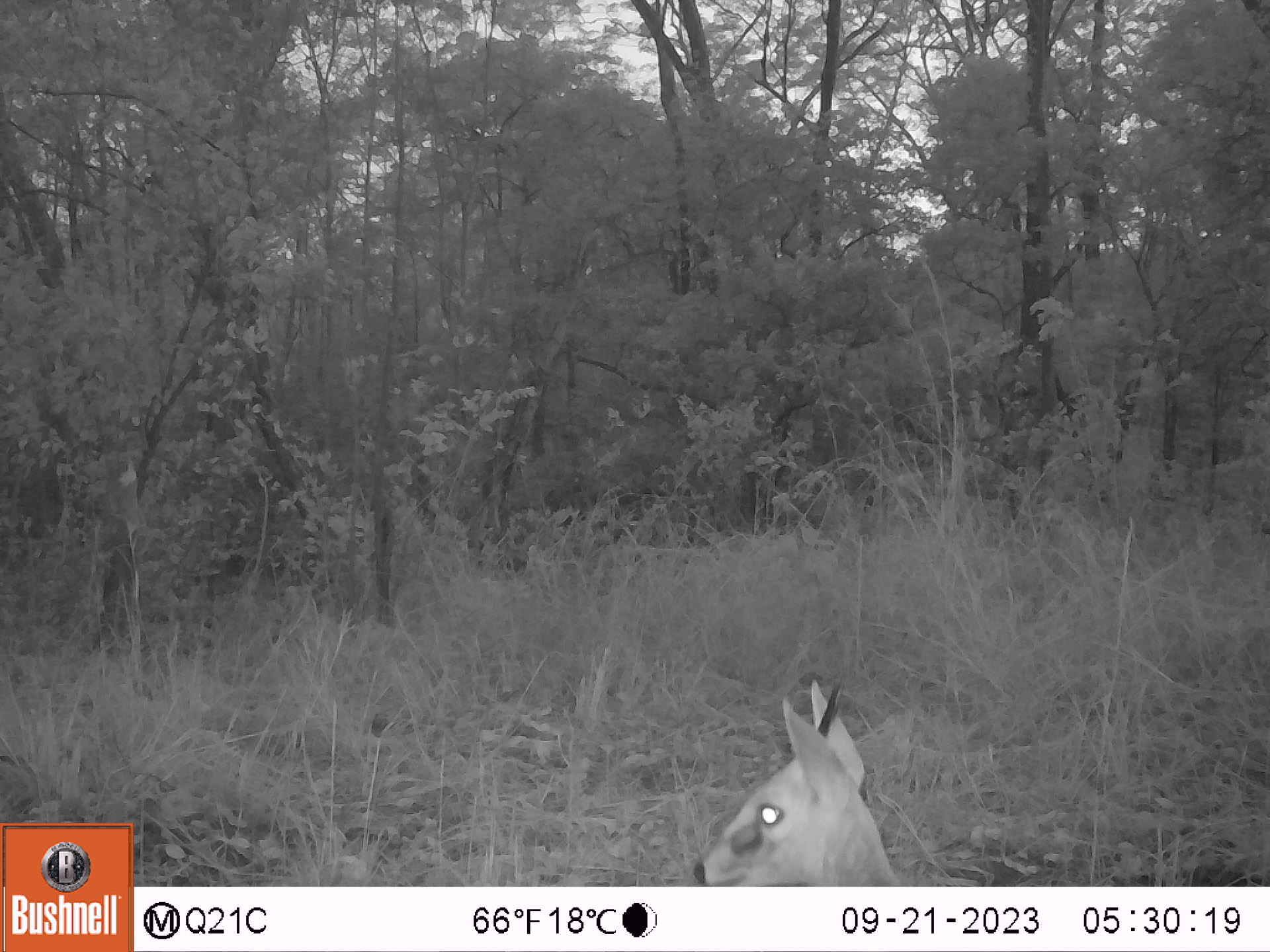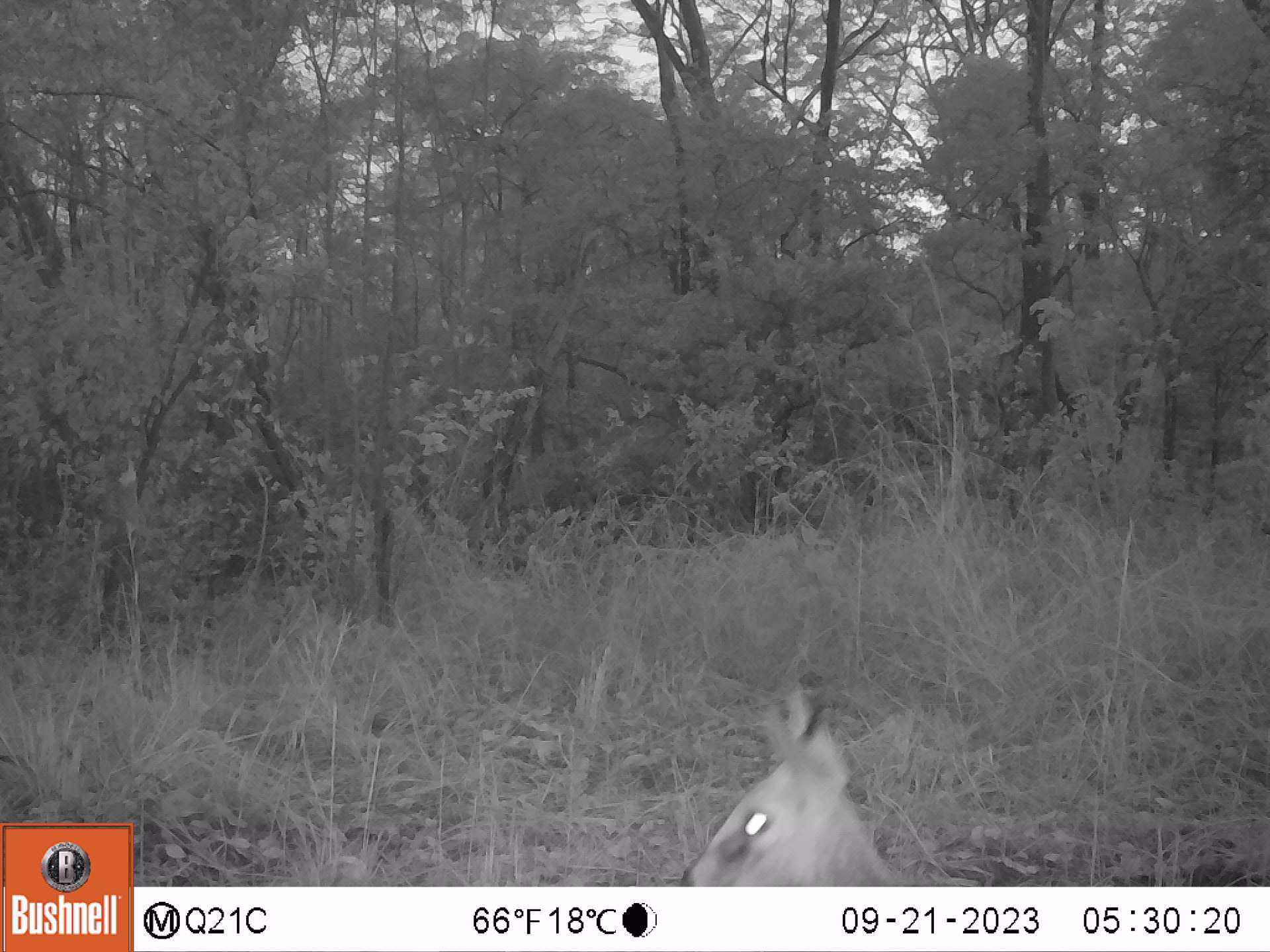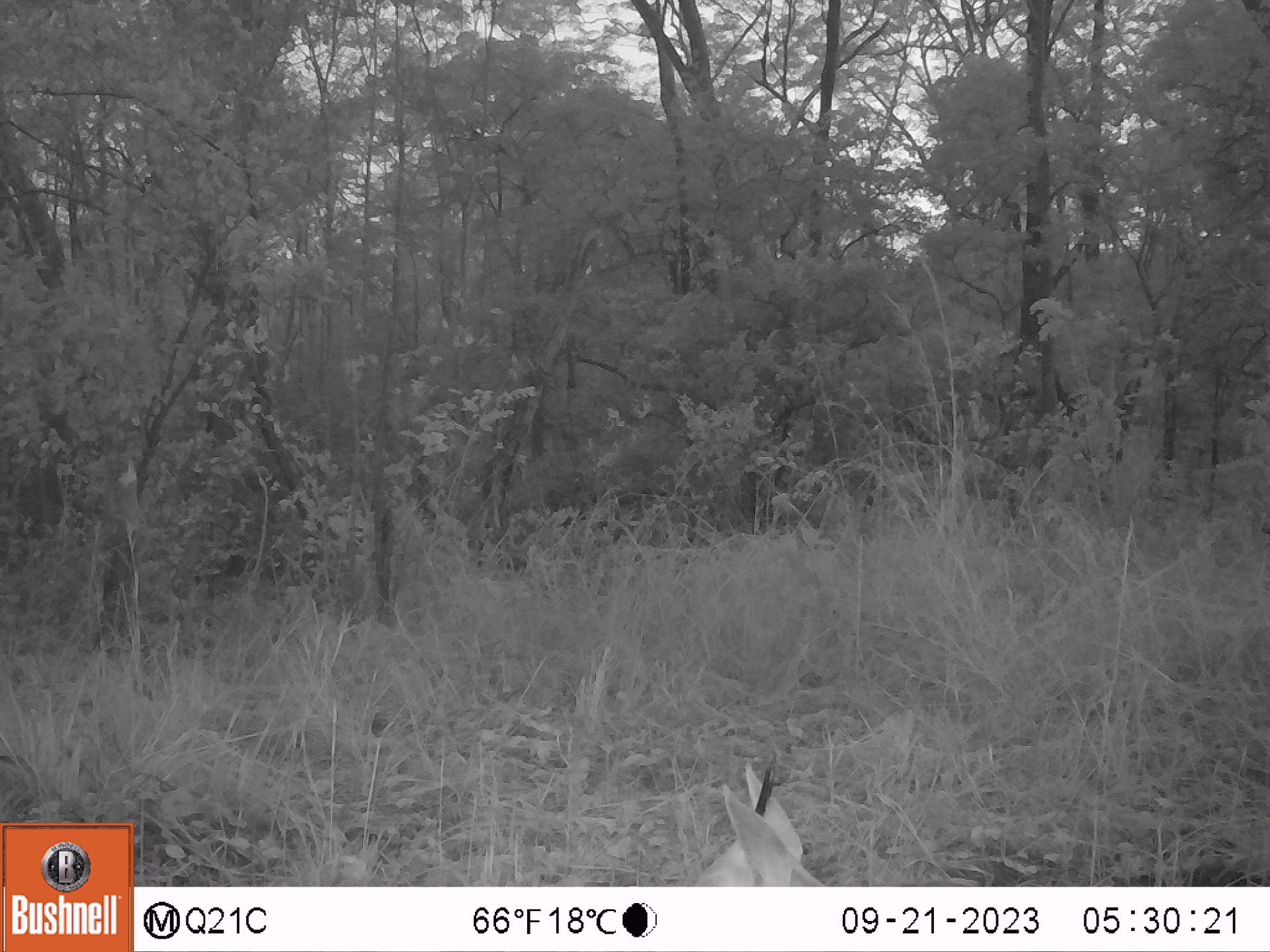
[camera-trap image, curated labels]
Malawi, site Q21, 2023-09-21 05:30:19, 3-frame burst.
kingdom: Animalia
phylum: Chordata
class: Mammalia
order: Artiodactyla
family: Bovidae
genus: Sylvicapra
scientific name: Sylvicapra grimmia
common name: common duiker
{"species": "common duiker (Sylvicapra grimmia)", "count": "1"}